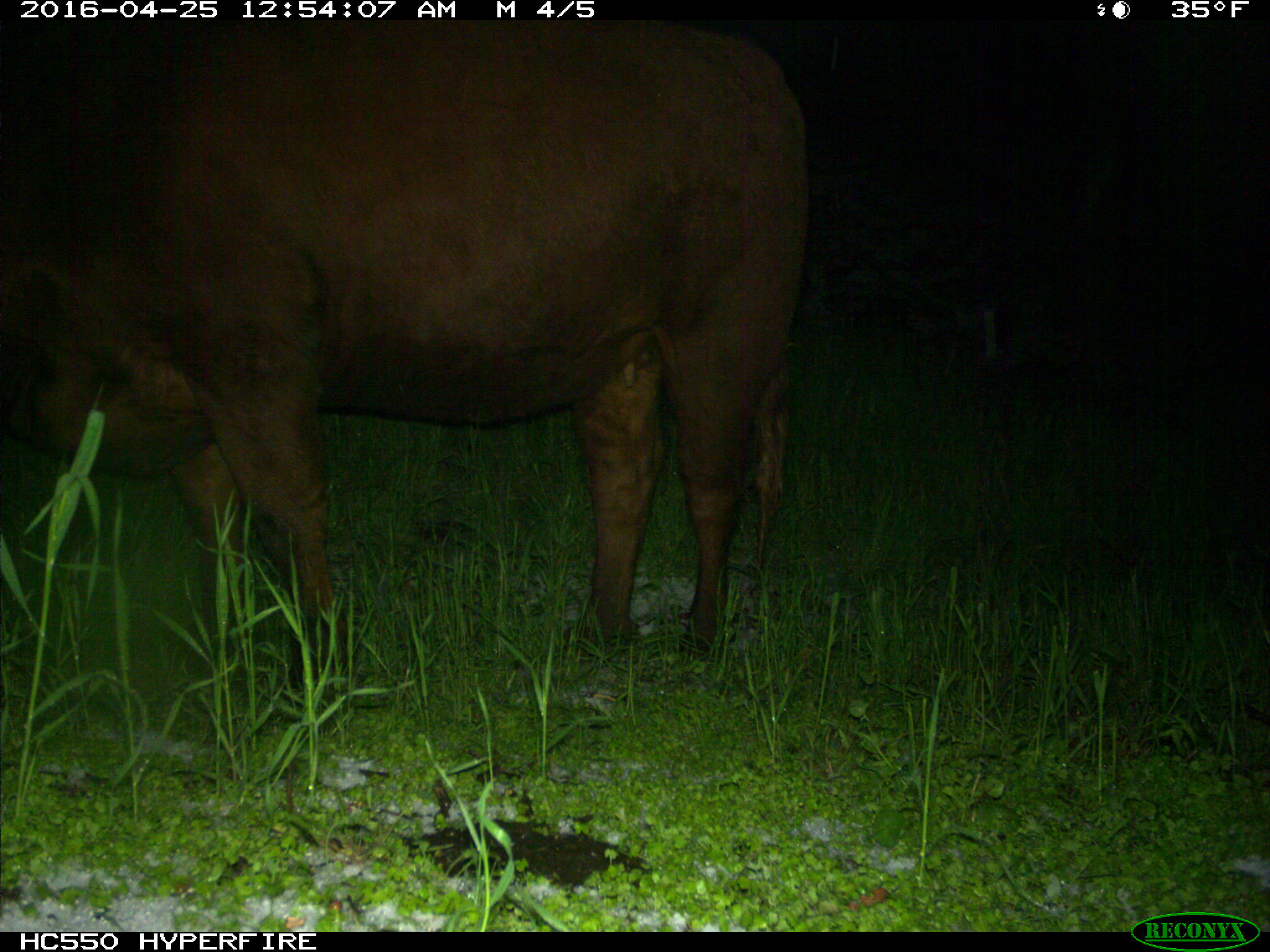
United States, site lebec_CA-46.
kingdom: Animalia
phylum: Chordata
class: Mammalia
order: Artiodactyla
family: Bovidae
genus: Bos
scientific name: Bos taurus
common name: domestic cow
Bos taurus (domestic cow).